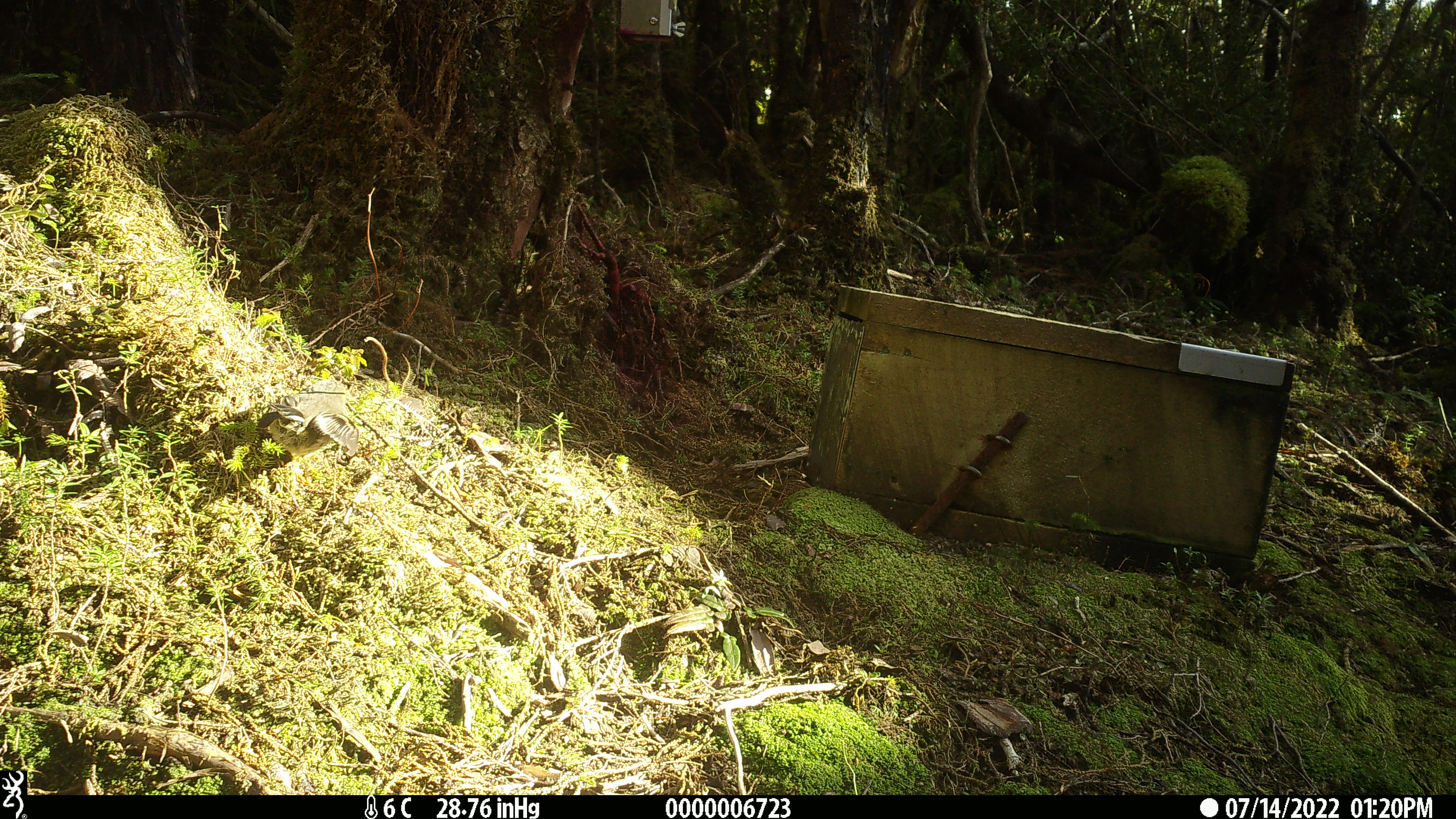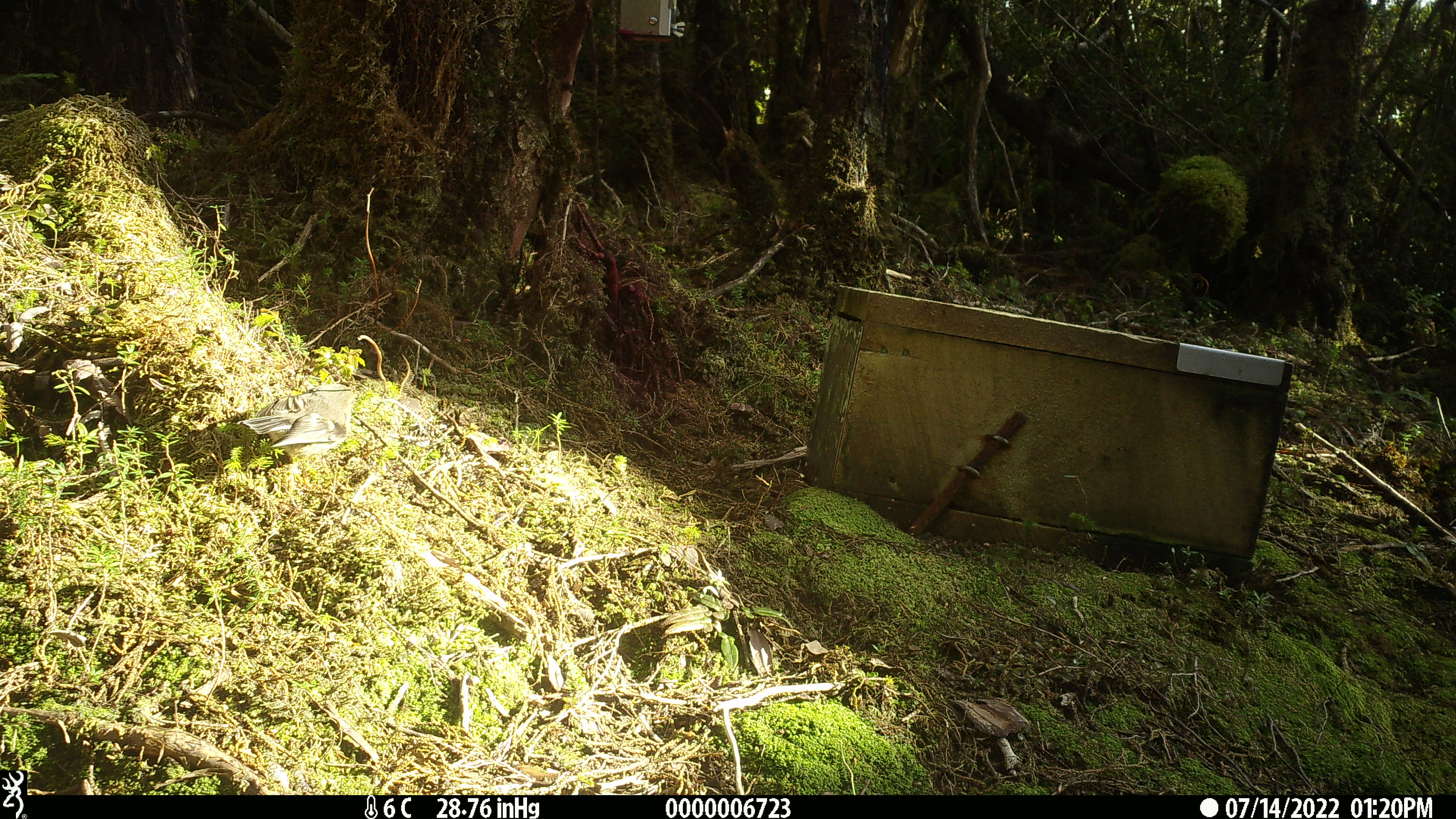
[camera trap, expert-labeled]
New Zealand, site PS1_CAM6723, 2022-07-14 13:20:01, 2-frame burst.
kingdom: Animalia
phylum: Chordata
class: Aves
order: Passeriformes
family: Petroicidae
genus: Petroica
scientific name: Petroica macrocephala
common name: tomtit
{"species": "tomtit (Petroica macrocephala)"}